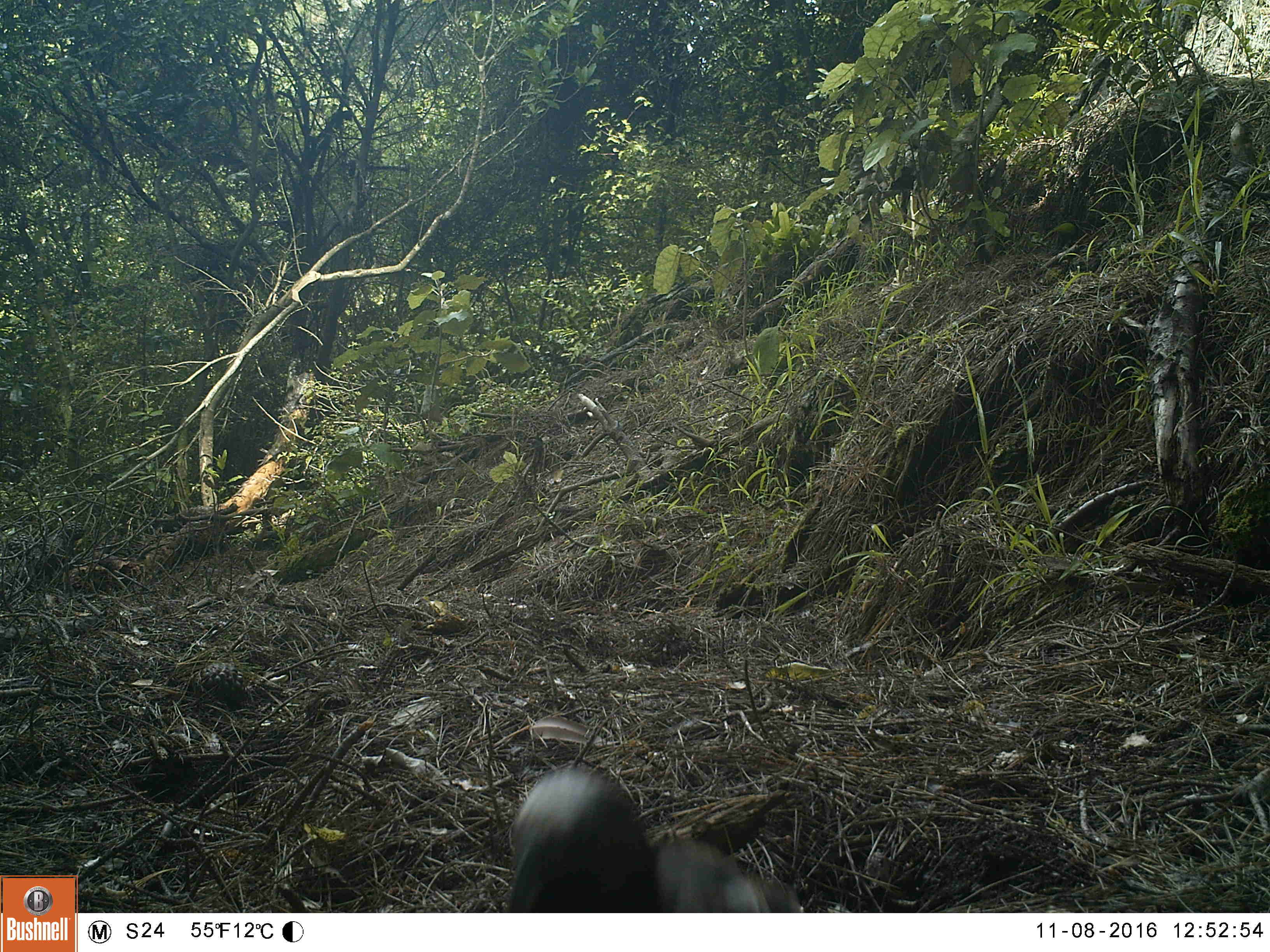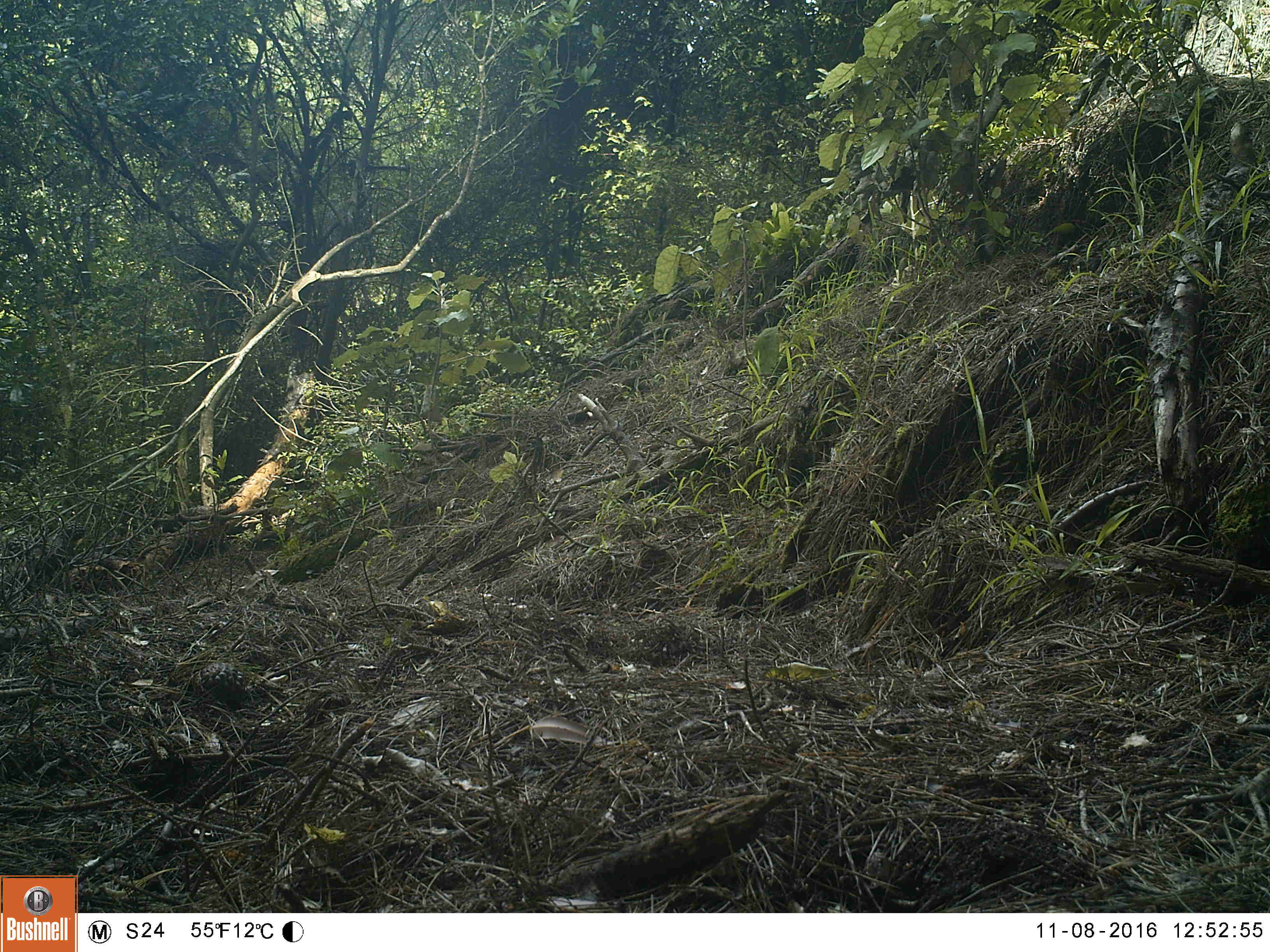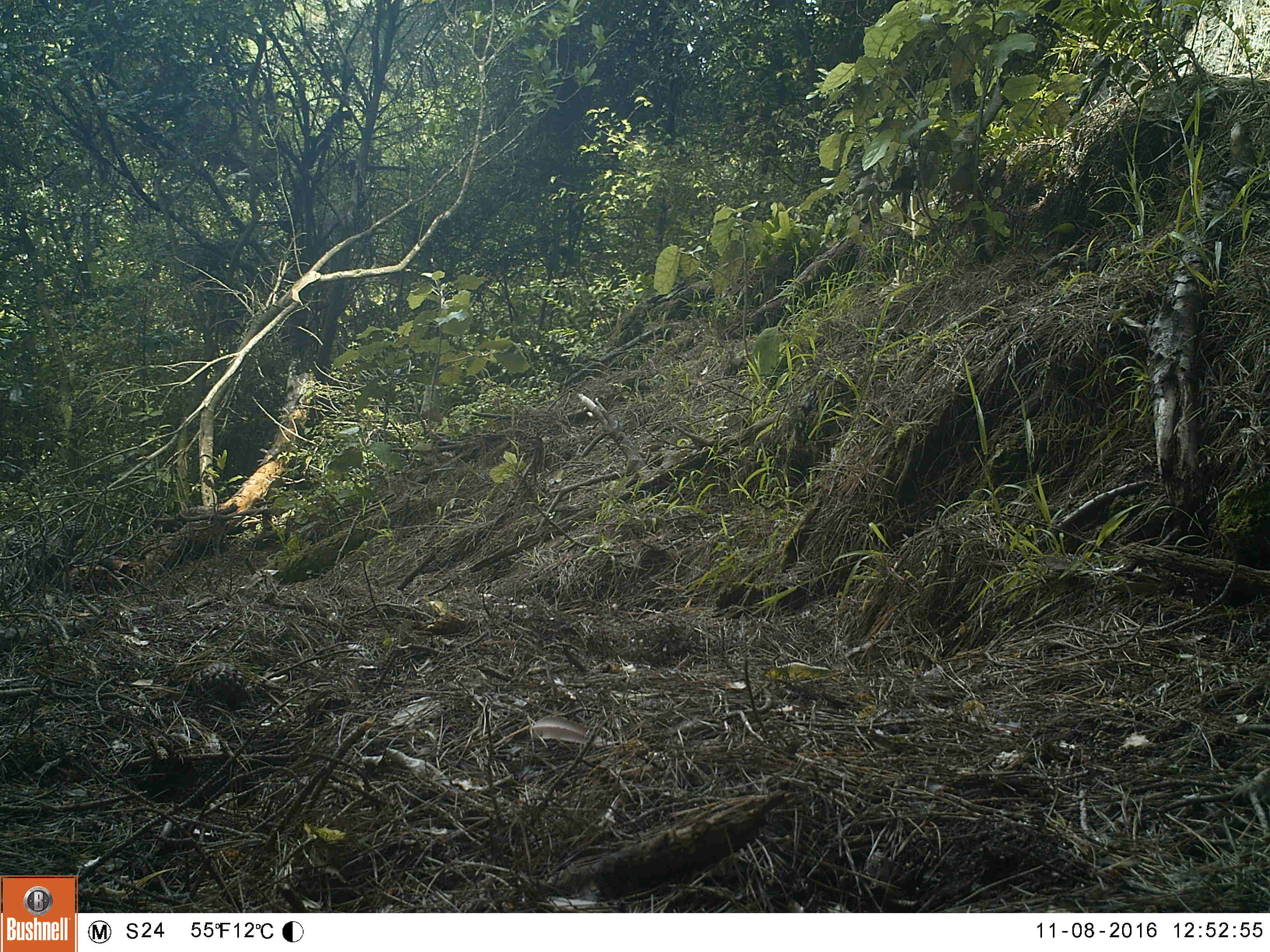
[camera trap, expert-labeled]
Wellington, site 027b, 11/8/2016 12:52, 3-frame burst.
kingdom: Animalia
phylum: Chordata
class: Aves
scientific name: Aves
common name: bird